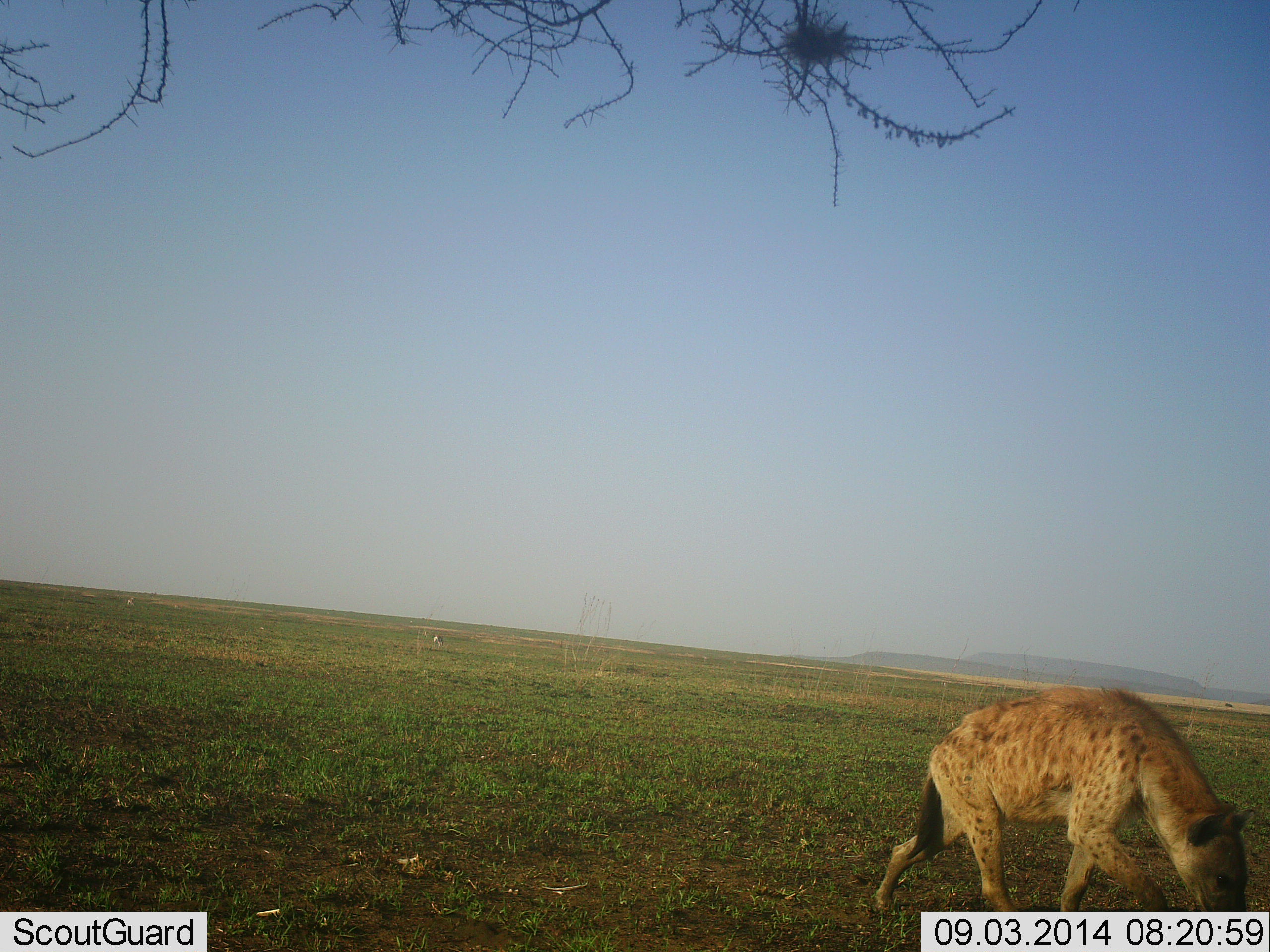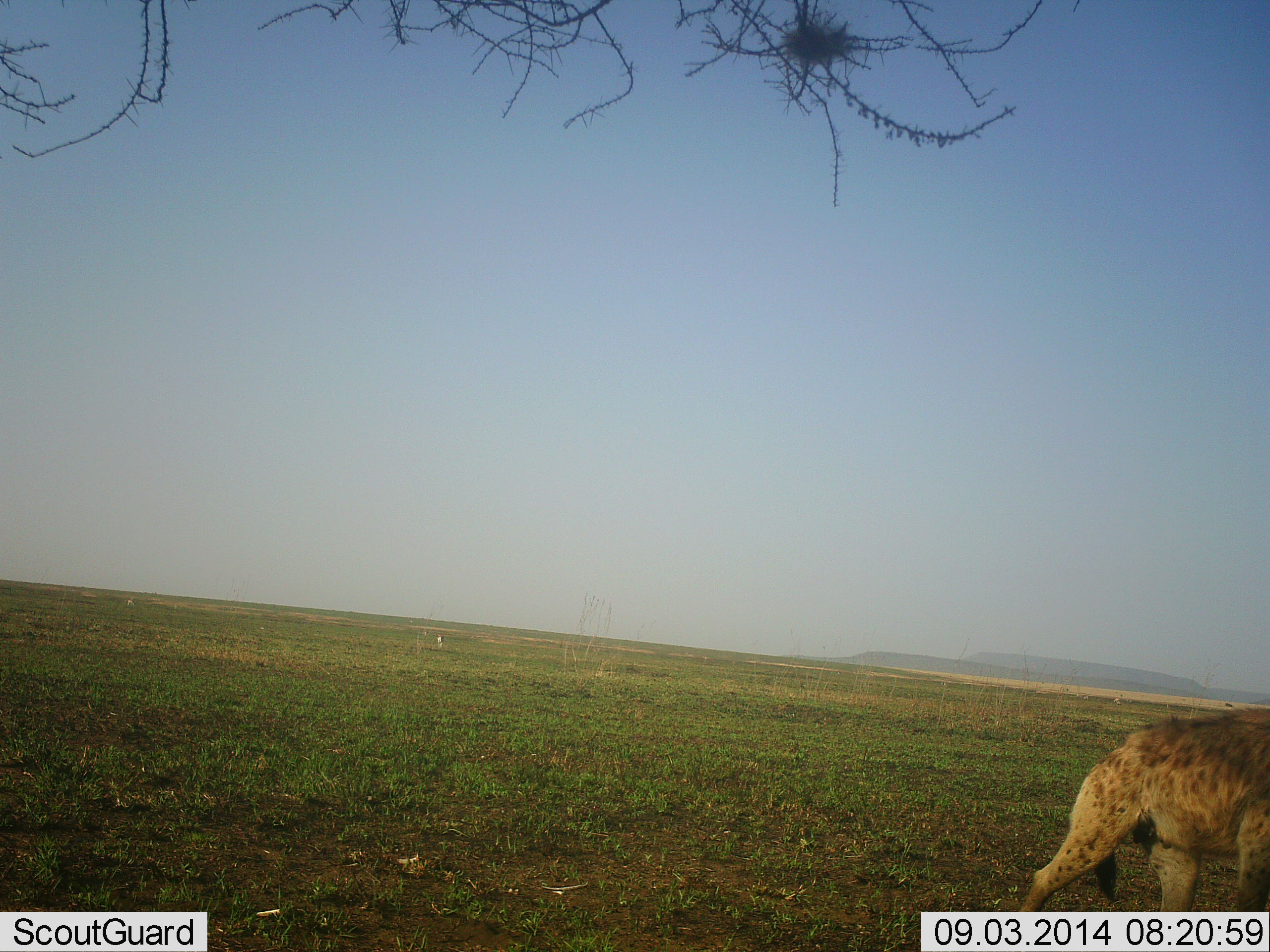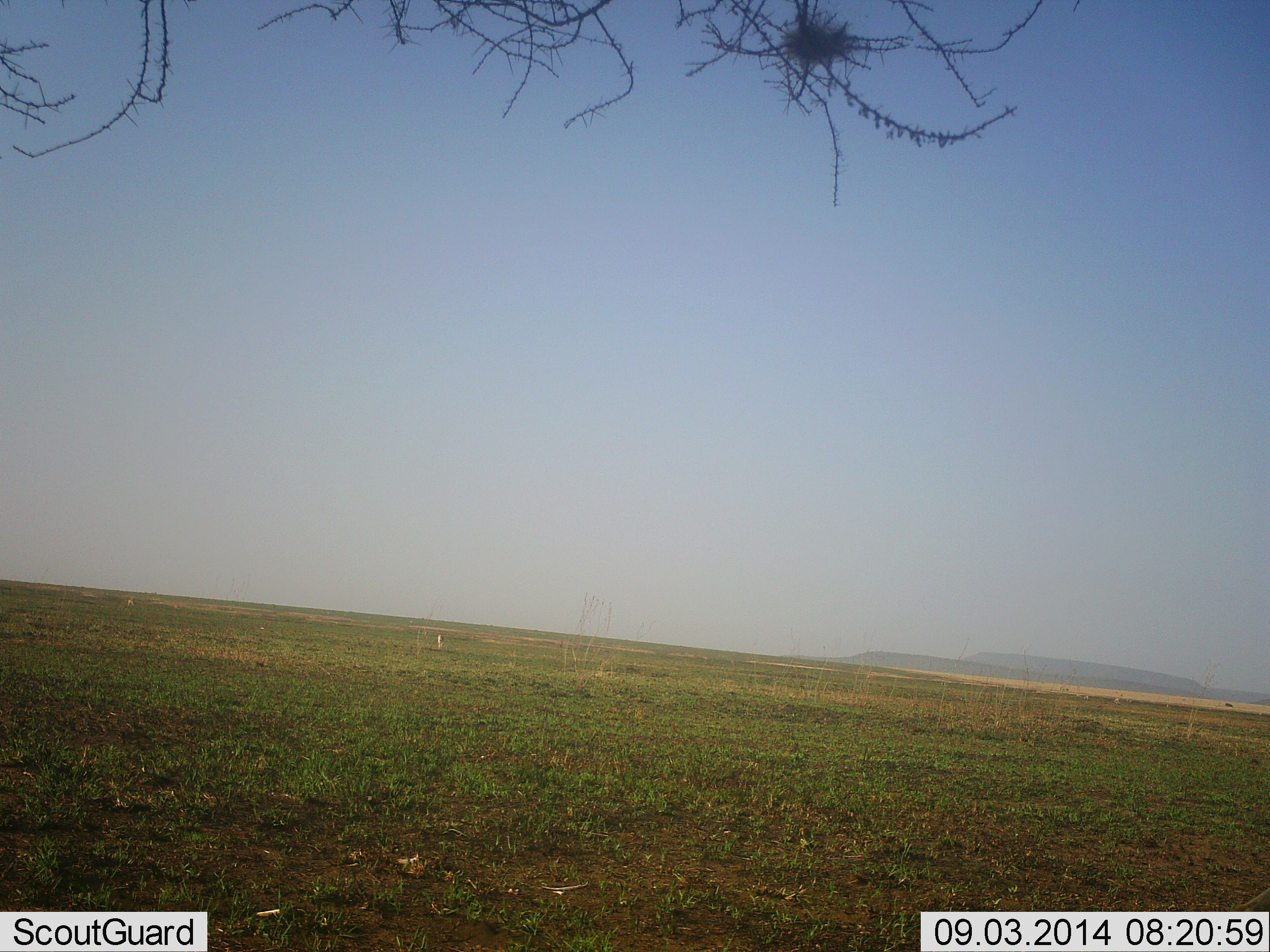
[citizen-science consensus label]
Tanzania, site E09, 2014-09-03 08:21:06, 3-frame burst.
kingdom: Animalia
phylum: Chordata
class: Mammalia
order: Carnivora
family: Hyaenidae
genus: Crocuta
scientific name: Crocuta crocuta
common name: spotted hyena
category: hyenaspotted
Hyenaspotted (spotted hyena) (Crocuta crocuta), count 1. Behavior (volunteer vote fractions): standing 0%, resting 0%, moving 100%, interacting 0%. Young present (vote fraction): 0%. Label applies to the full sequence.